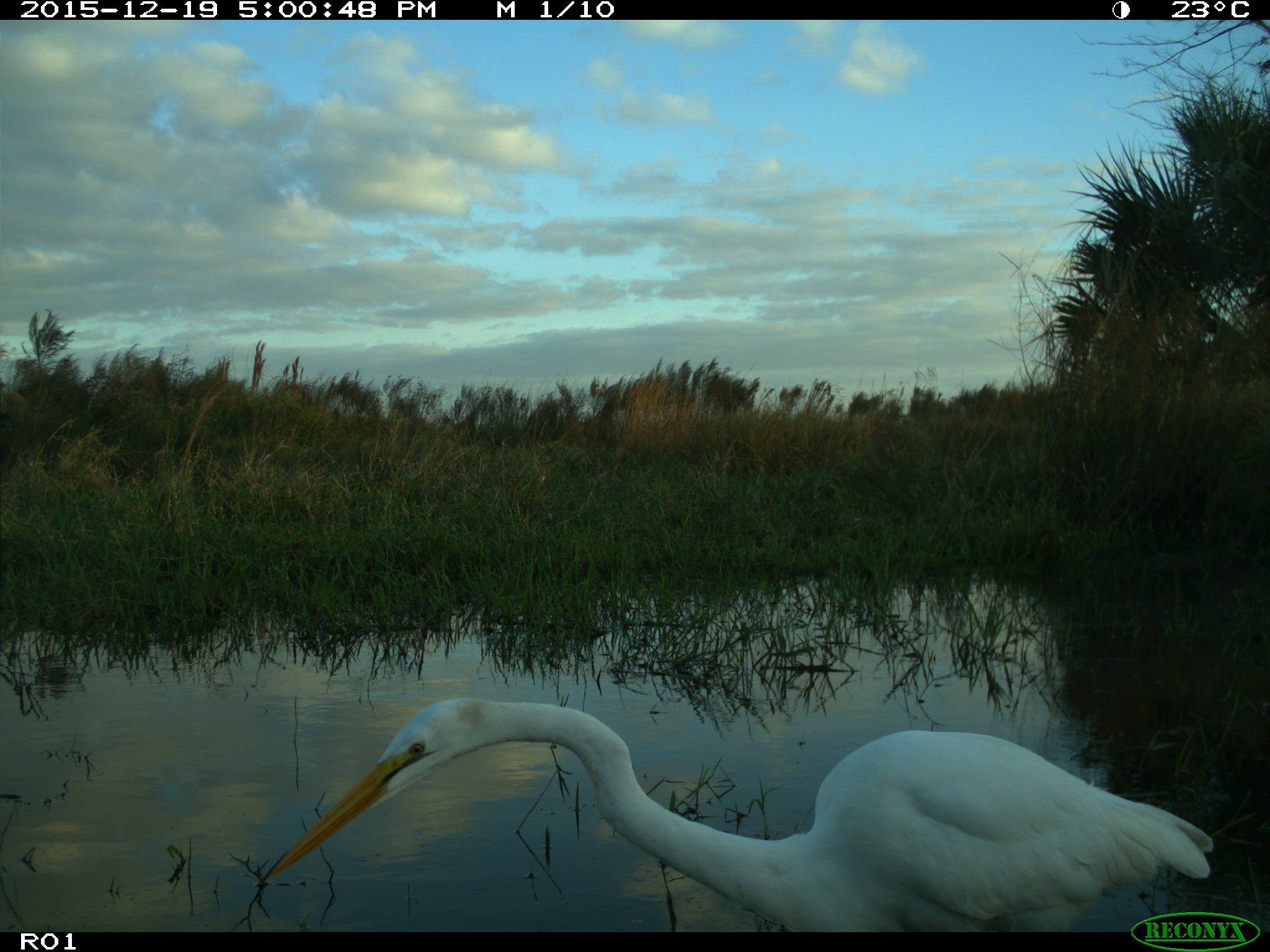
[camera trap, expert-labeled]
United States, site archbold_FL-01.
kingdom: Animalia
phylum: Chordata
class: Aves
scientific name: Aves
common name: birds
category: unidentified bird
Unidentified bird (birds) (Aves).